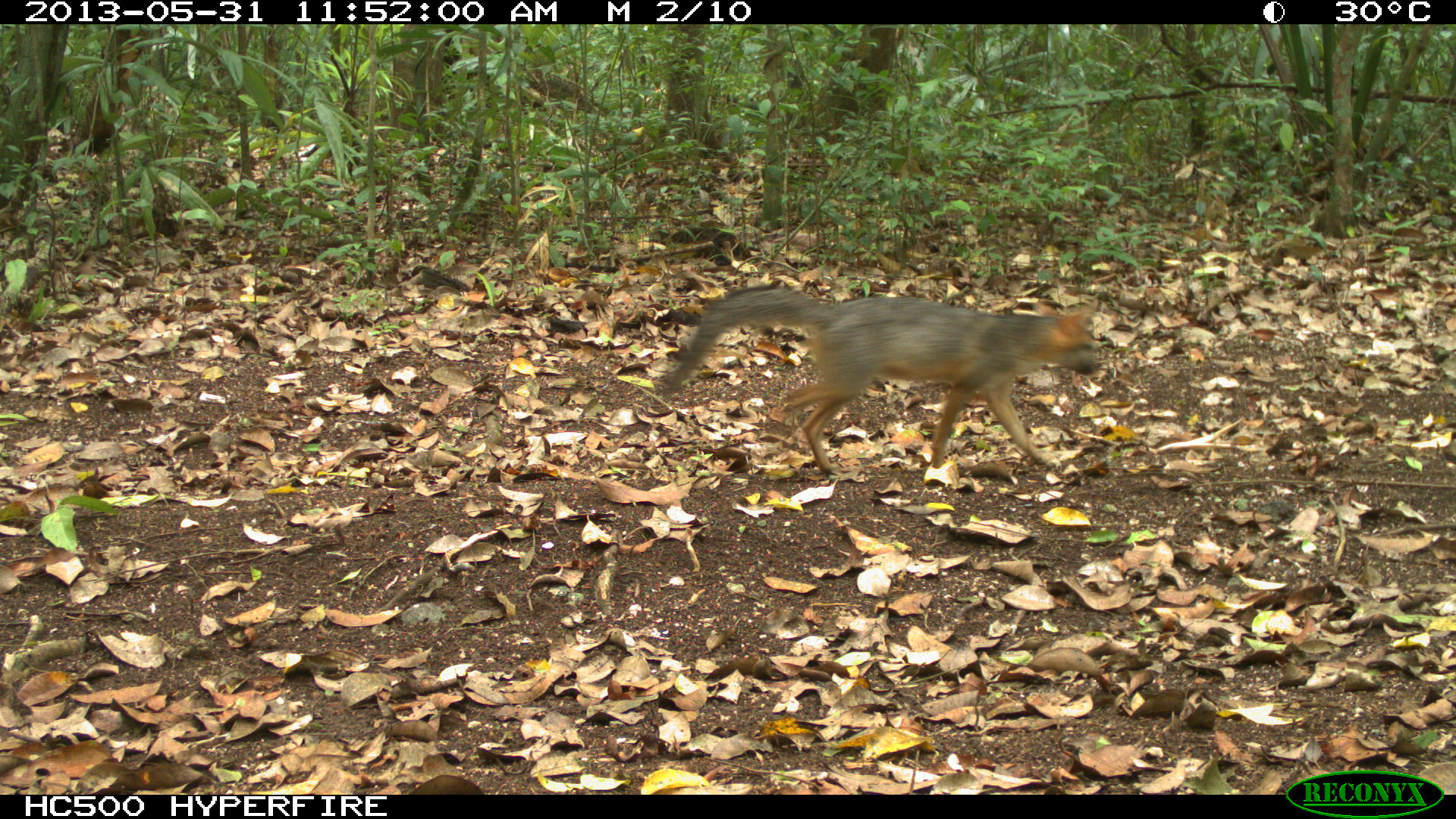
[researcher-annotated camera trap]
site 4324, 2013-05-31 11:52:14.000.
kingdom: Animalia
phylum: Chordata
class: Mammalia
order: Carnivora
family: Canidae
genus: Urocyon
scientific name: Urocyon cinereoargenteus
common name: gray fox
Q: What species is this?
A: Urocyon cinereoargenteus (gray fox).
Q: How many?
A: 1.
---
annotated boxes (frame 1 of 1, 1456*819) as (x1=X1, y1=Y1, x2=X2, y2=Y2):
urocyon cinereoargenteus: (x1=659, y1=282, x2=1100, y2=473)